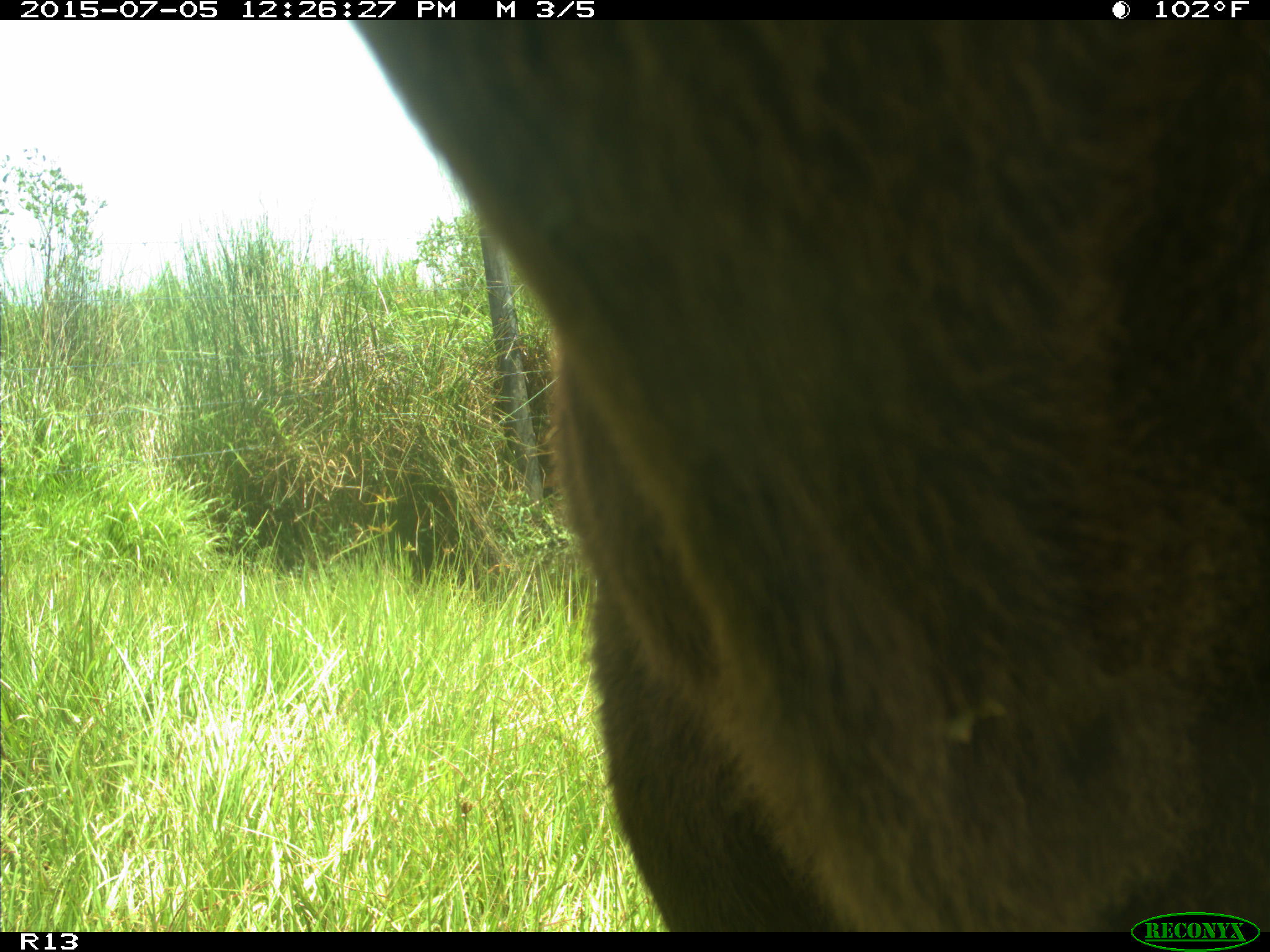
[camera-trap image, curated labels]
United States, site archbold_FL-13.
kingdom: Animalia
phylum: Chordata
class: Mammalia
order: Artiodactyla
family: Bovidae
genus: Bos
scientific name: Bos taurus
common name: domestic cow